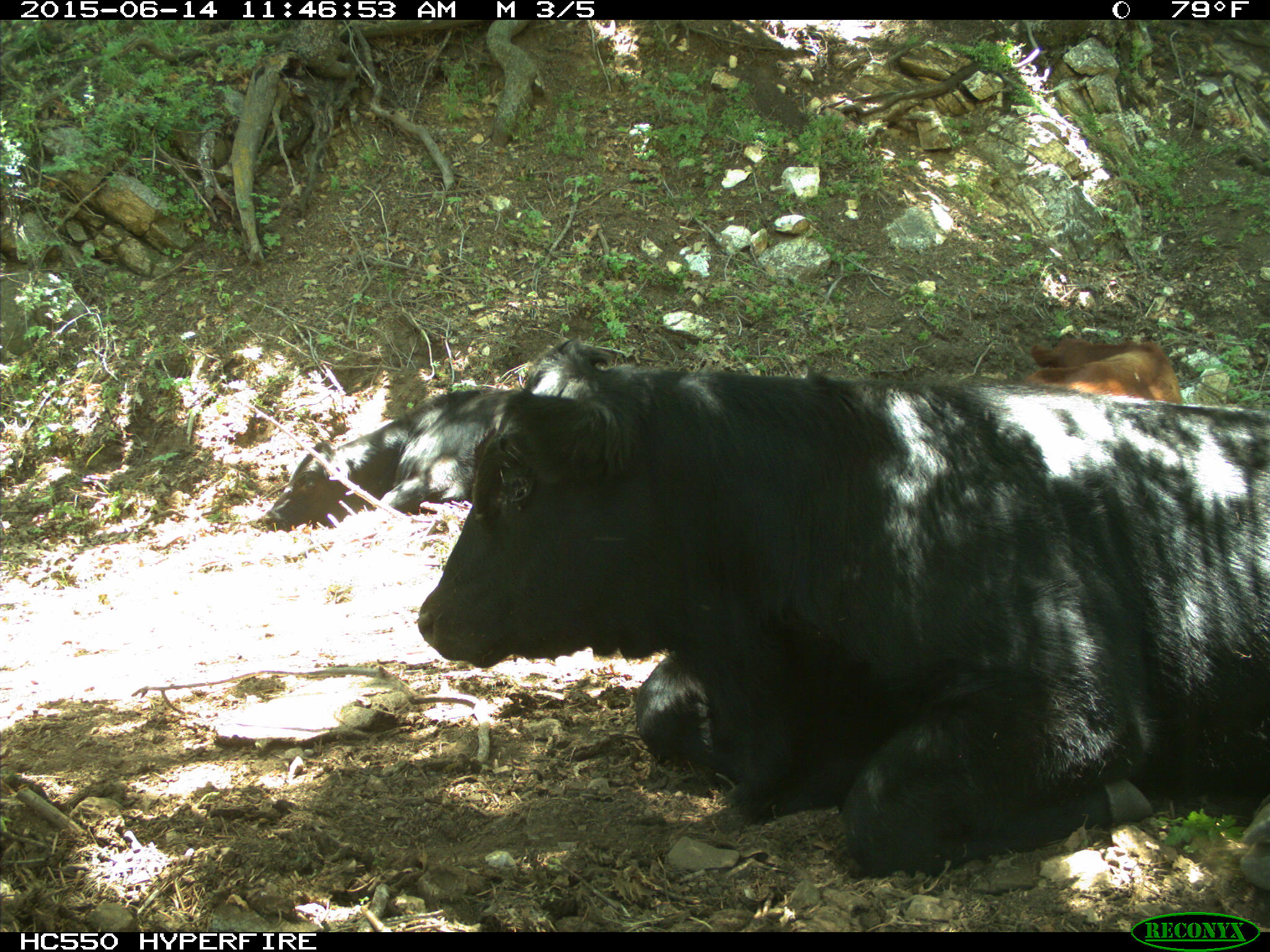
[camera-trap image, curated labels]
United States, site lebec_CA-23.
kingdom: Animalia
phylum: Chordata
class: Mammalia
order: Artiodactyla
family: Bovidae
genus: Bos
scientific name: Bos taurus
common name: domestic cow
Bos taurus (domestic cow).